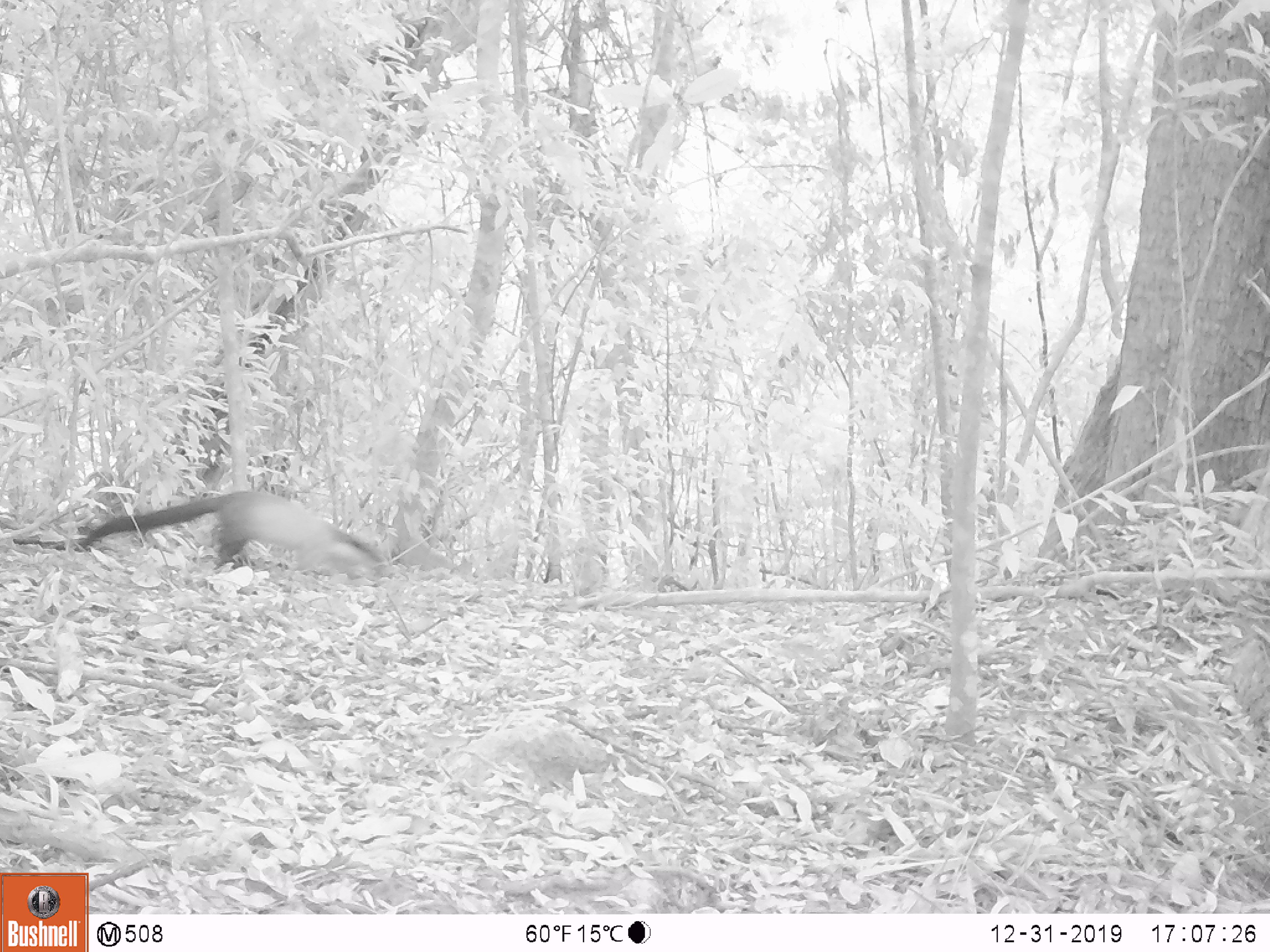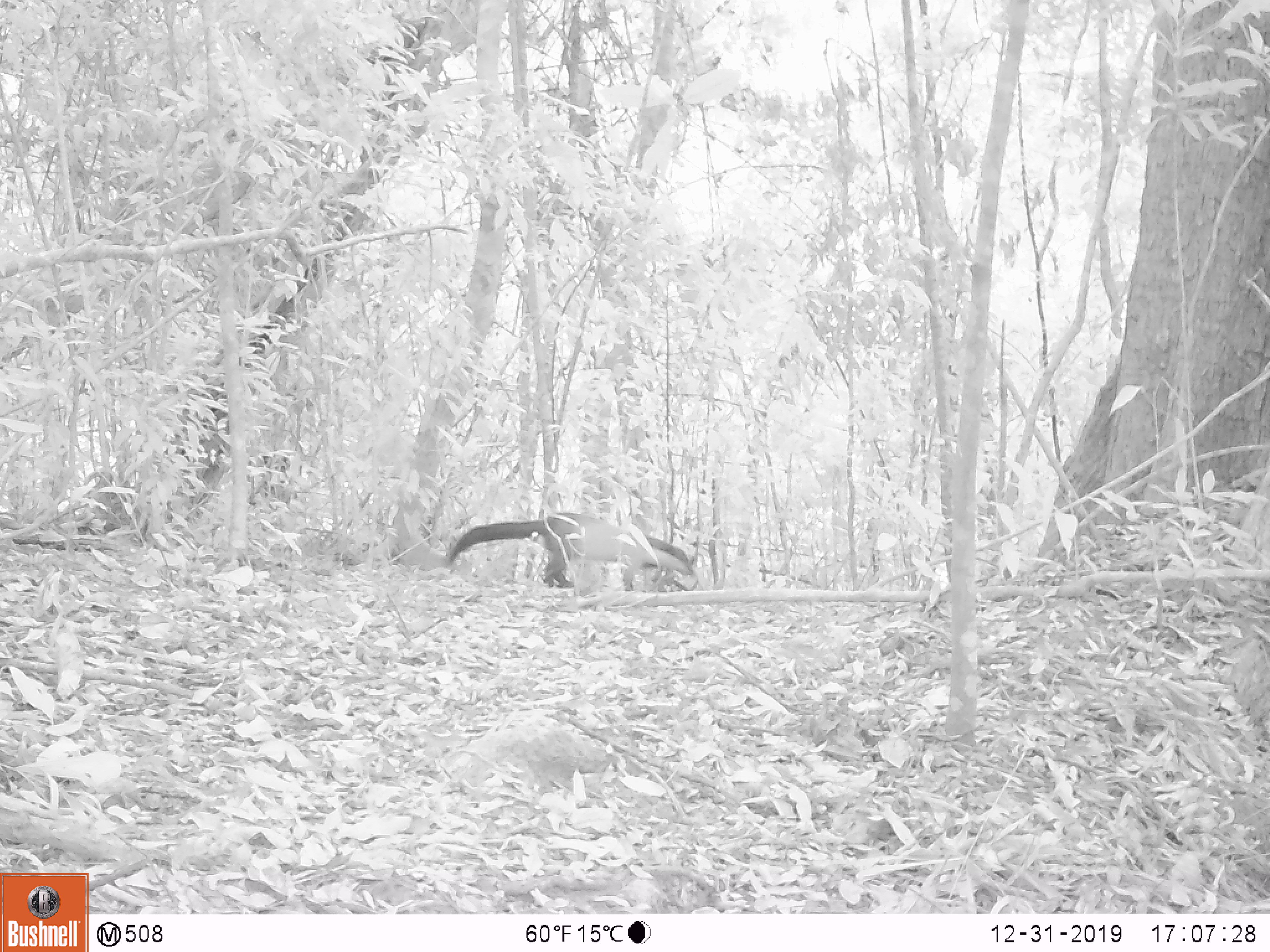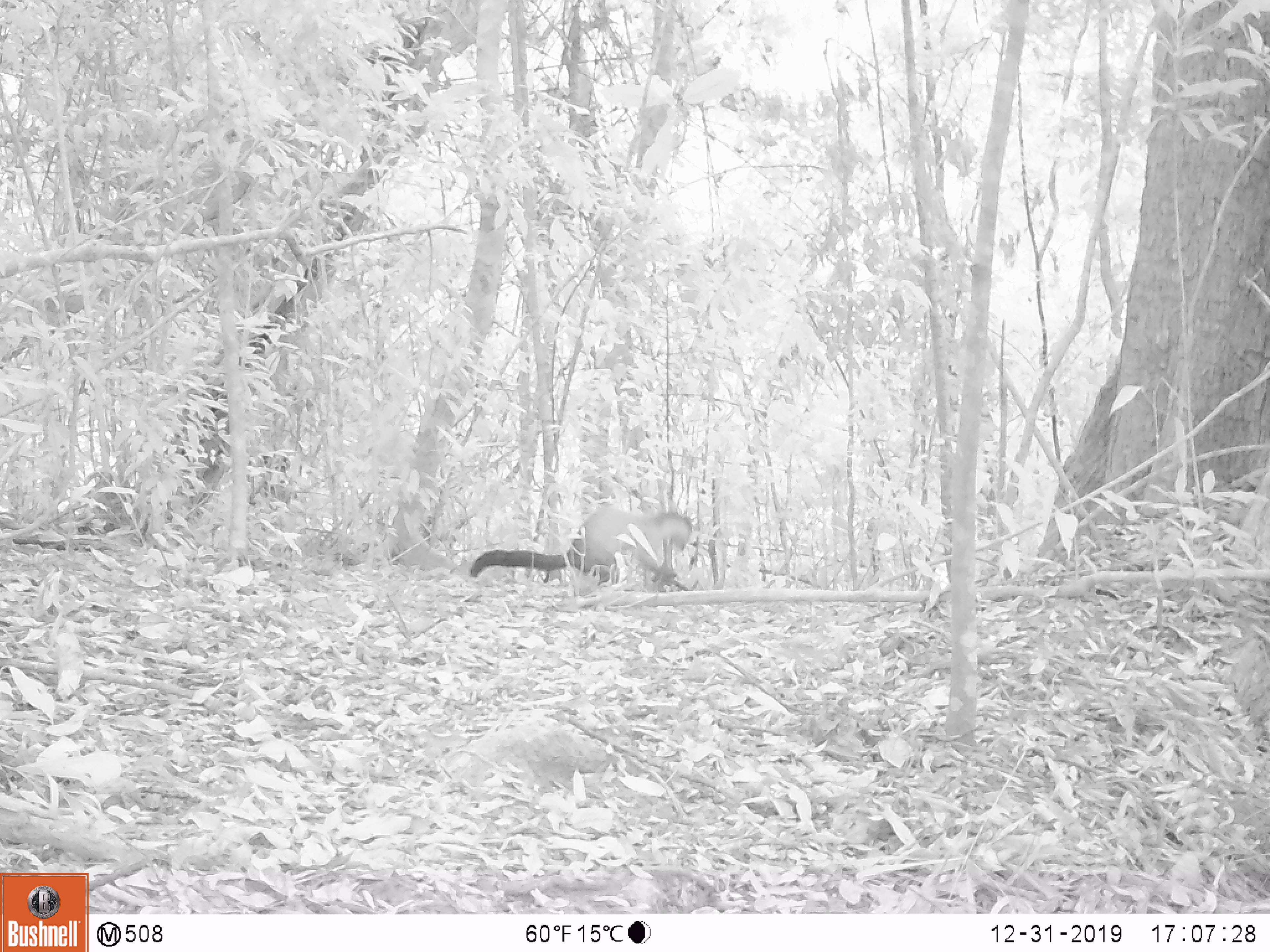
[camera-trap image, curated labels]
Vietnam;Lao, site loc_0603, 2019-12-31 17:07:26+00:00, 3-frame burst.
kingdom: Animalia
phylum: Chordata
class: Mammalia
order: Carnivora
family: Mustelidae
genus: Martes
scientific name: Martes flavigula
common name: yellow-throated marten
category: yellow throated marten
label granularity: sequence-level